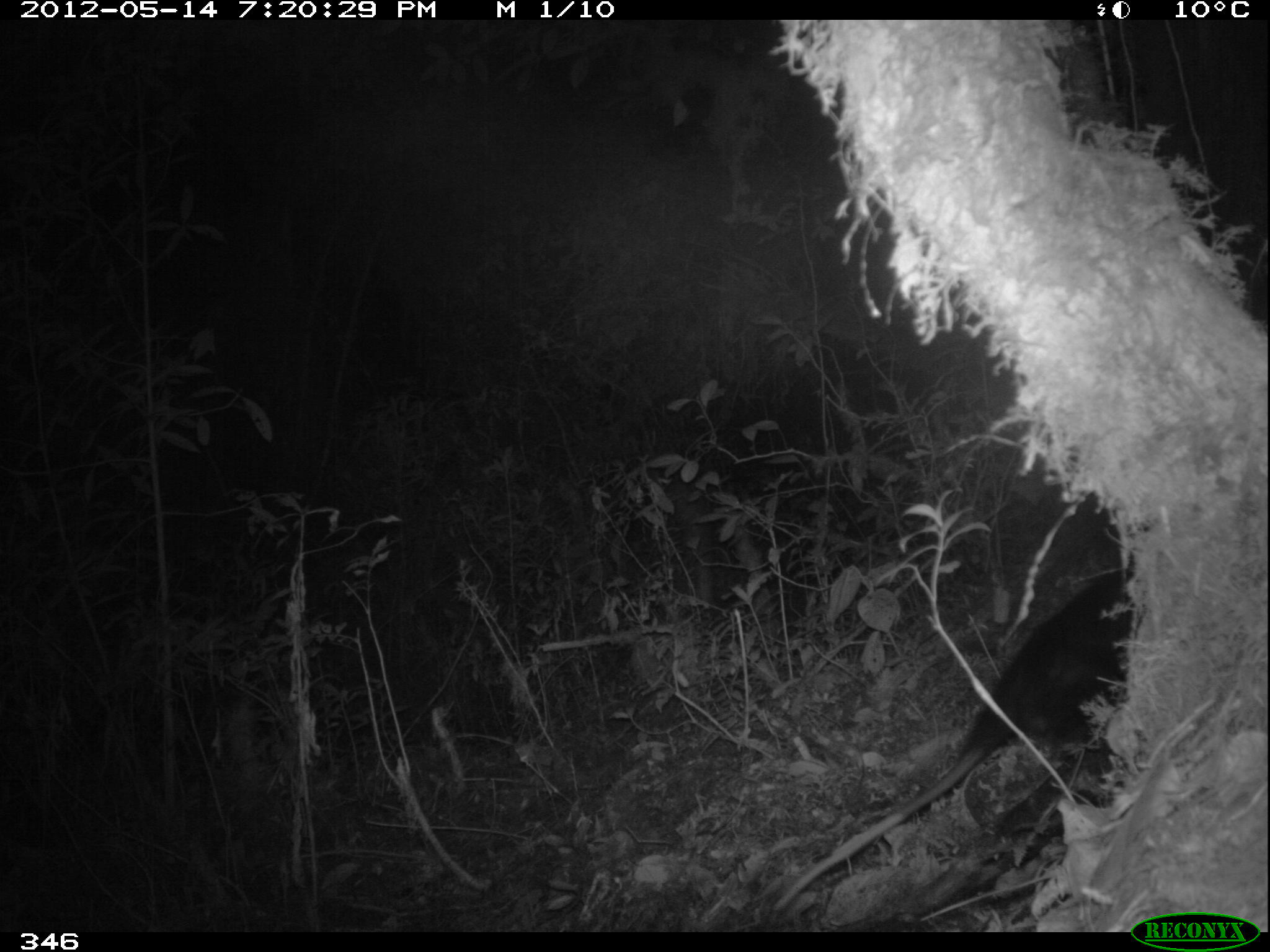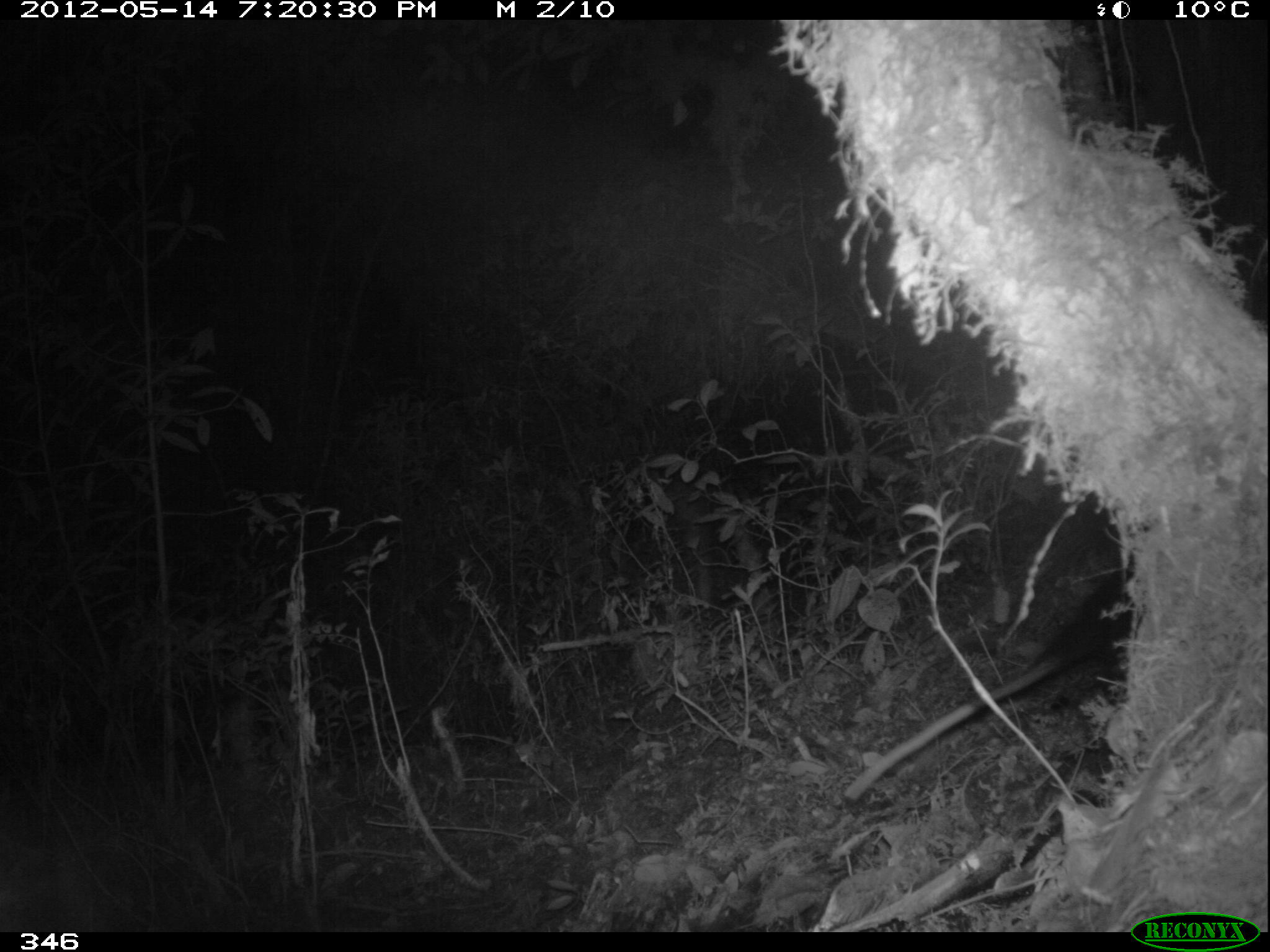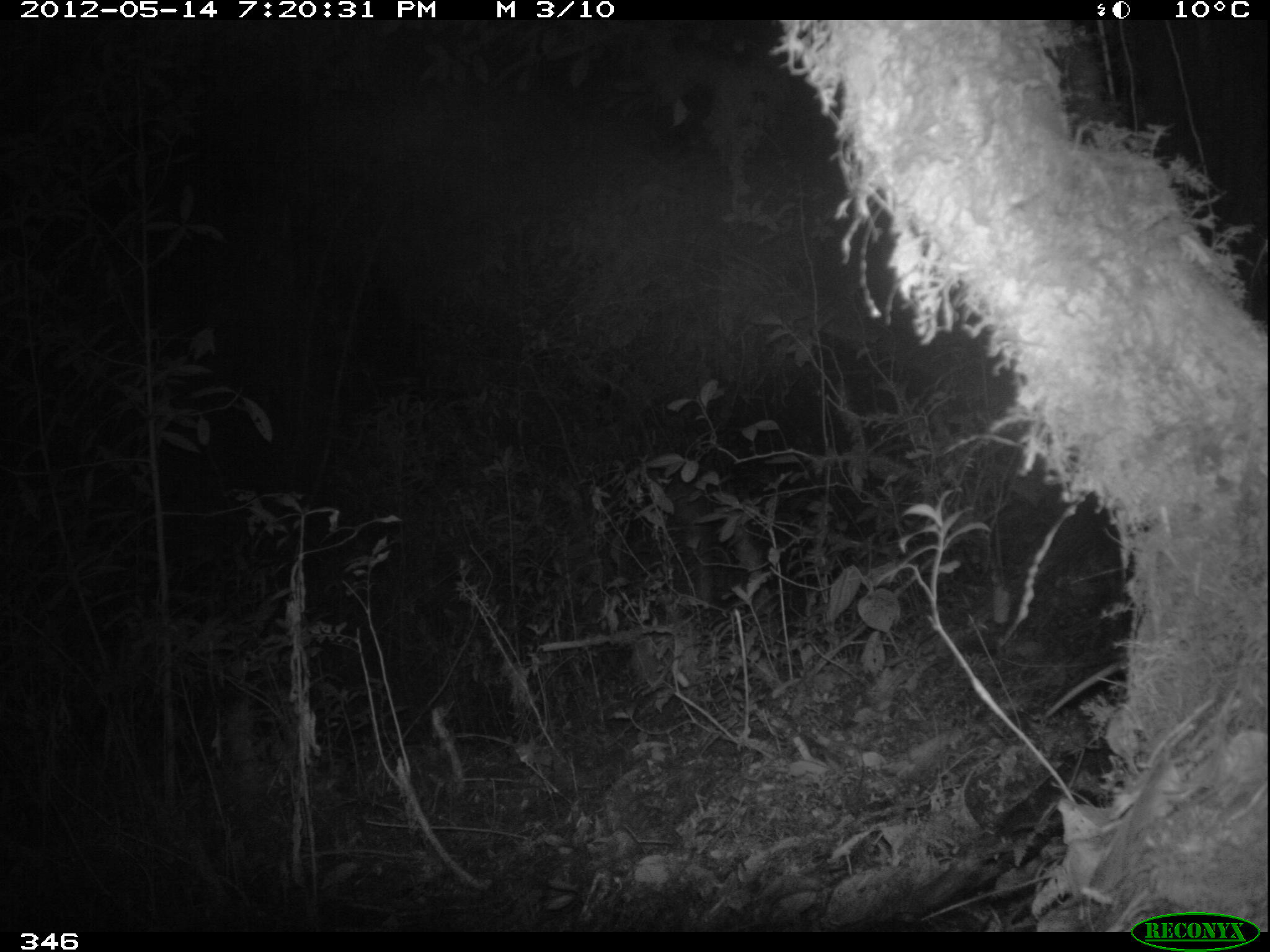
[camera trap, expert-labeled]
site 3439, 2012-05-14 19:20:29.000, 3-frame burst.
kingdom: Animalia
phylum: Chordata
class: Mammalia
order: Didelphimorphia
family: Didelphidae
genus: Didelphis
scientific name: Didelphis pernigra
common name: andean white-eared opossum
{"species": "Didelphis pernigra (andean white-eared opossum)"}